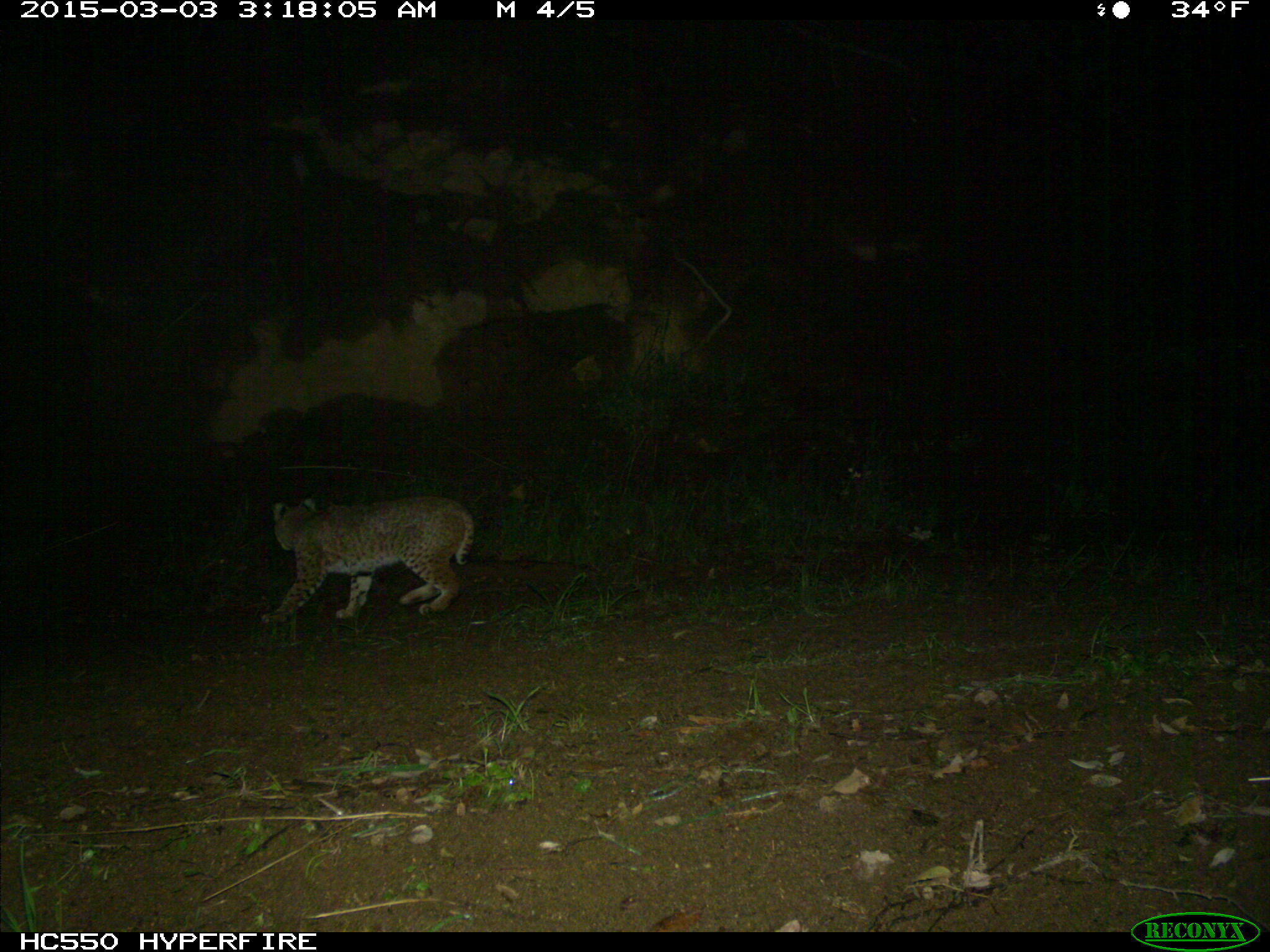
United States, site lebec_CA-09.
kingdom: Animalia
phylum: Chordata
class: Mammalia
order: Carnivora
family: Felidae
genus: Lynx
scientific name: Lynx rufus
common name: bobcat